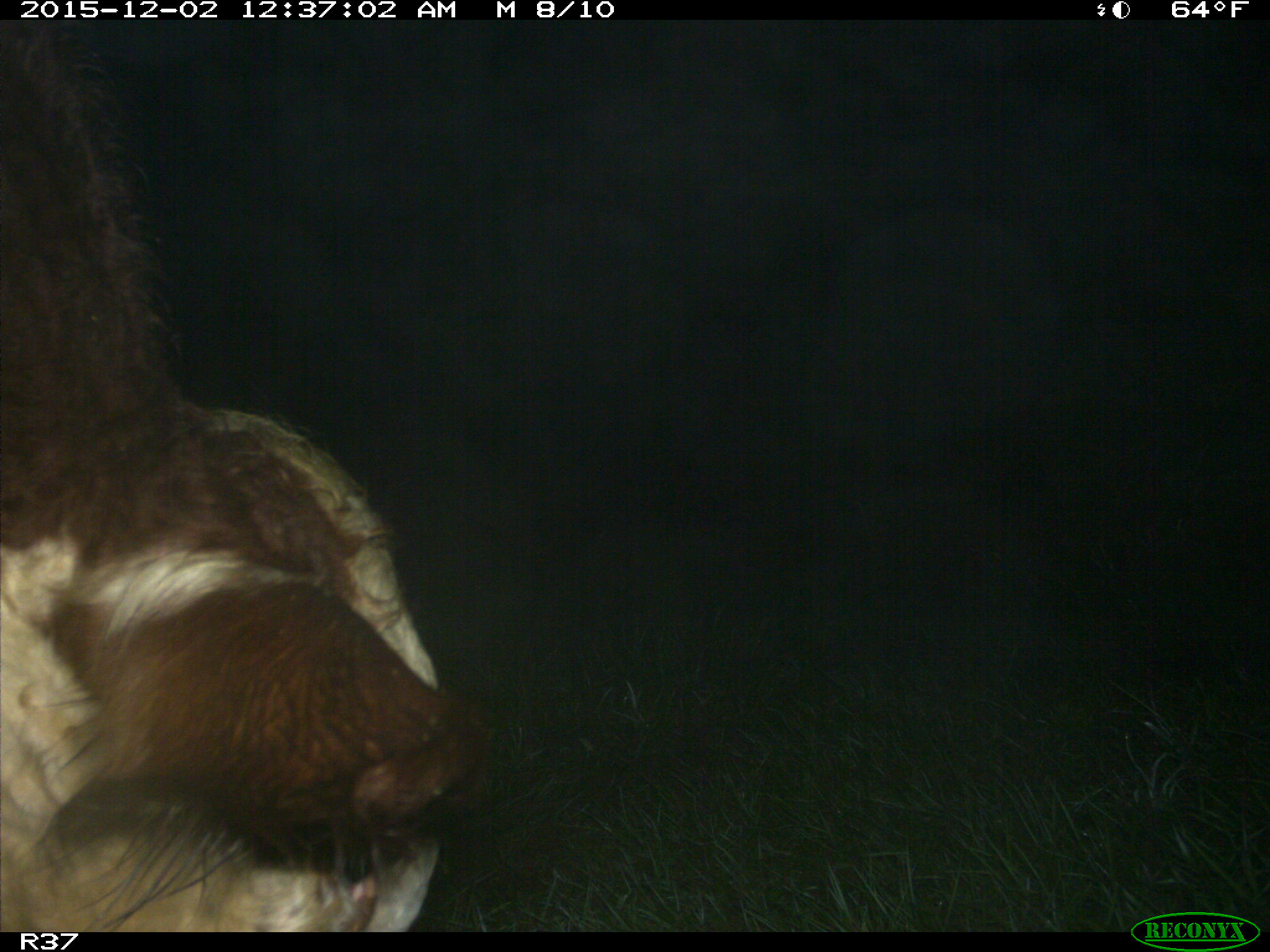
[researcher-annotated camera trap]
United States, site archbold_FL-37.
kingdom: Animalia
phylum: Chordata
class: Mammalia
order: Artiodactyla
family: Bovidae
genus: Bos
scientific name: Bos taurus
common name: domestic cow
Bos taurus (domestic cow).